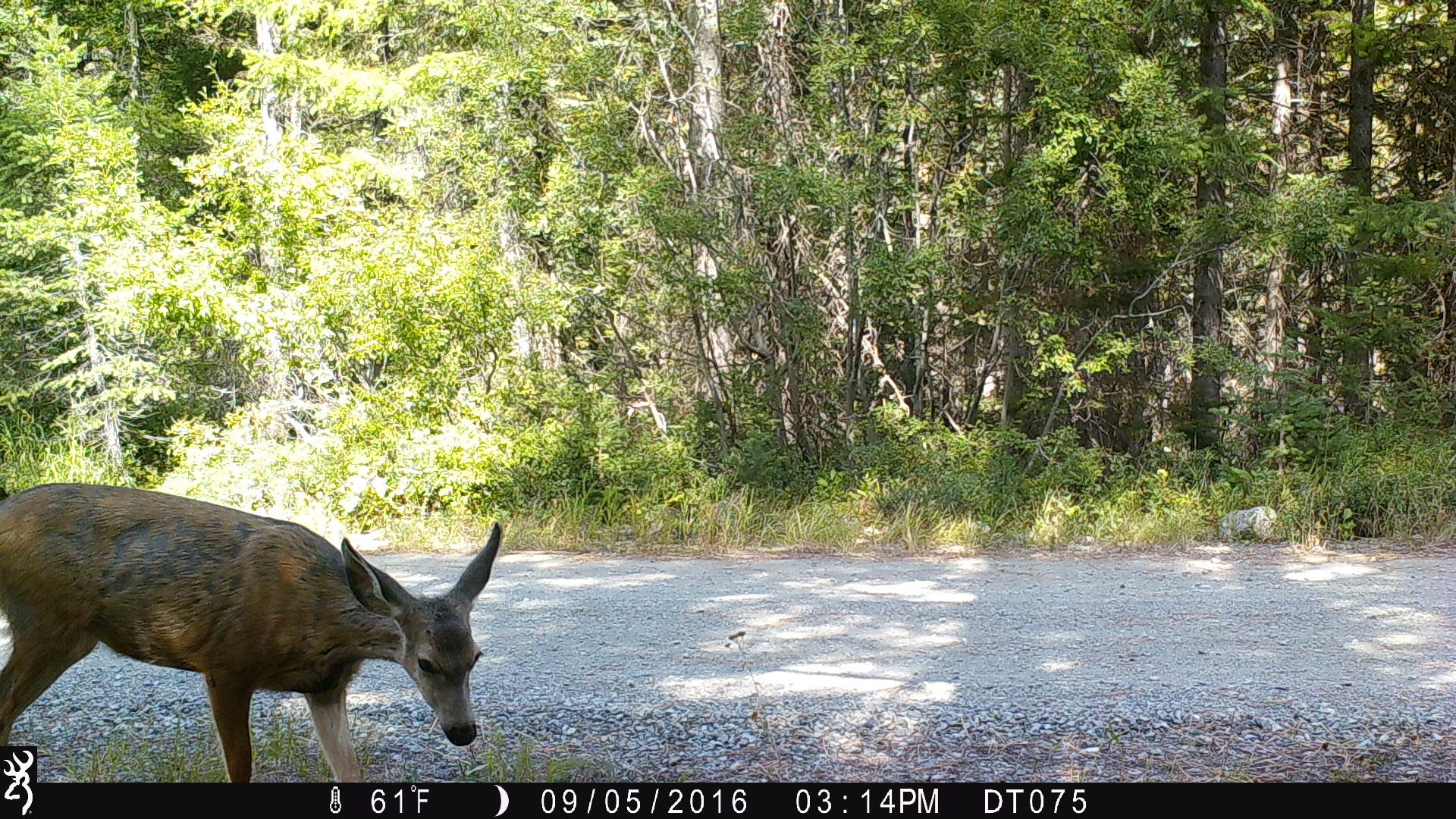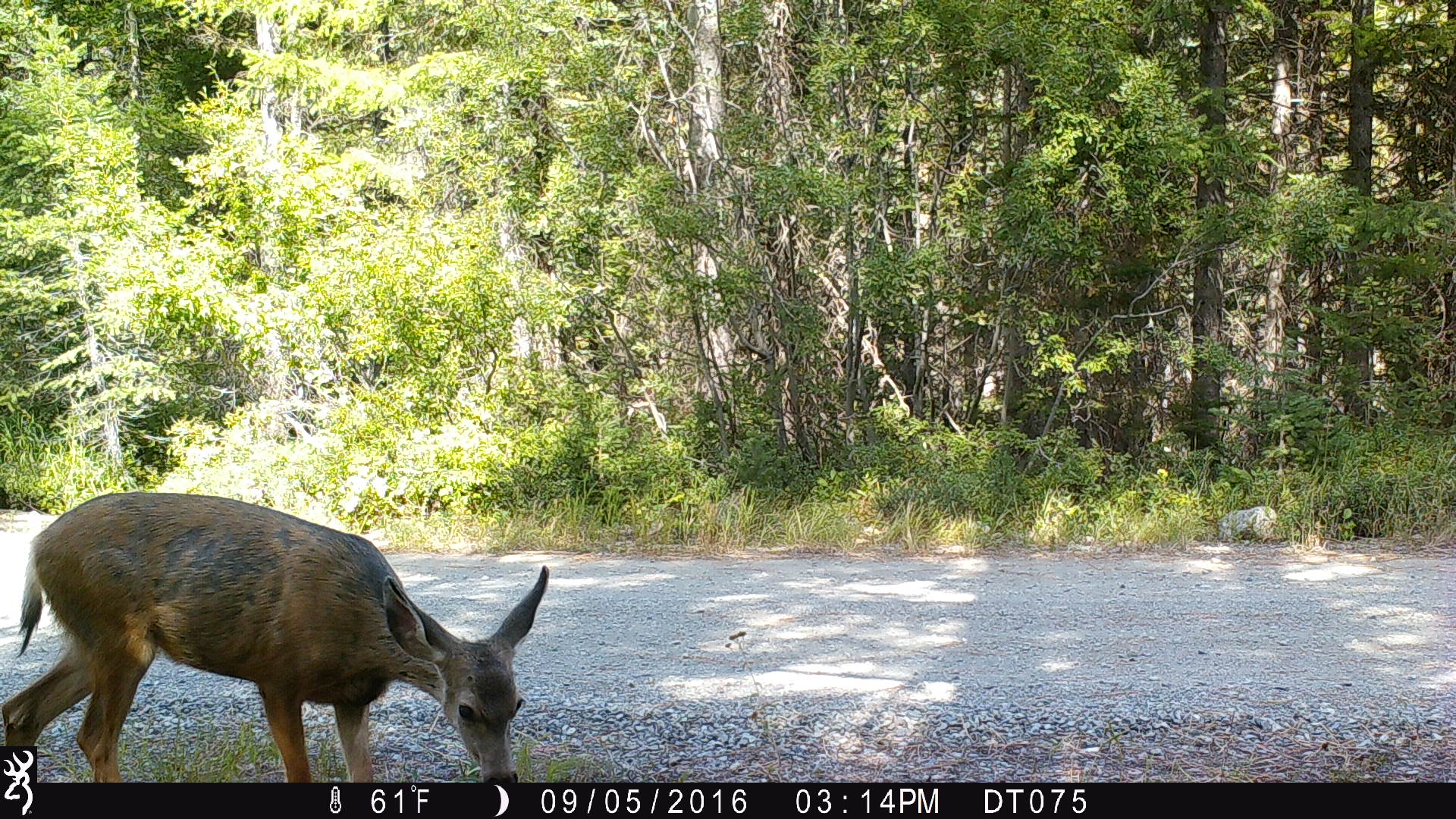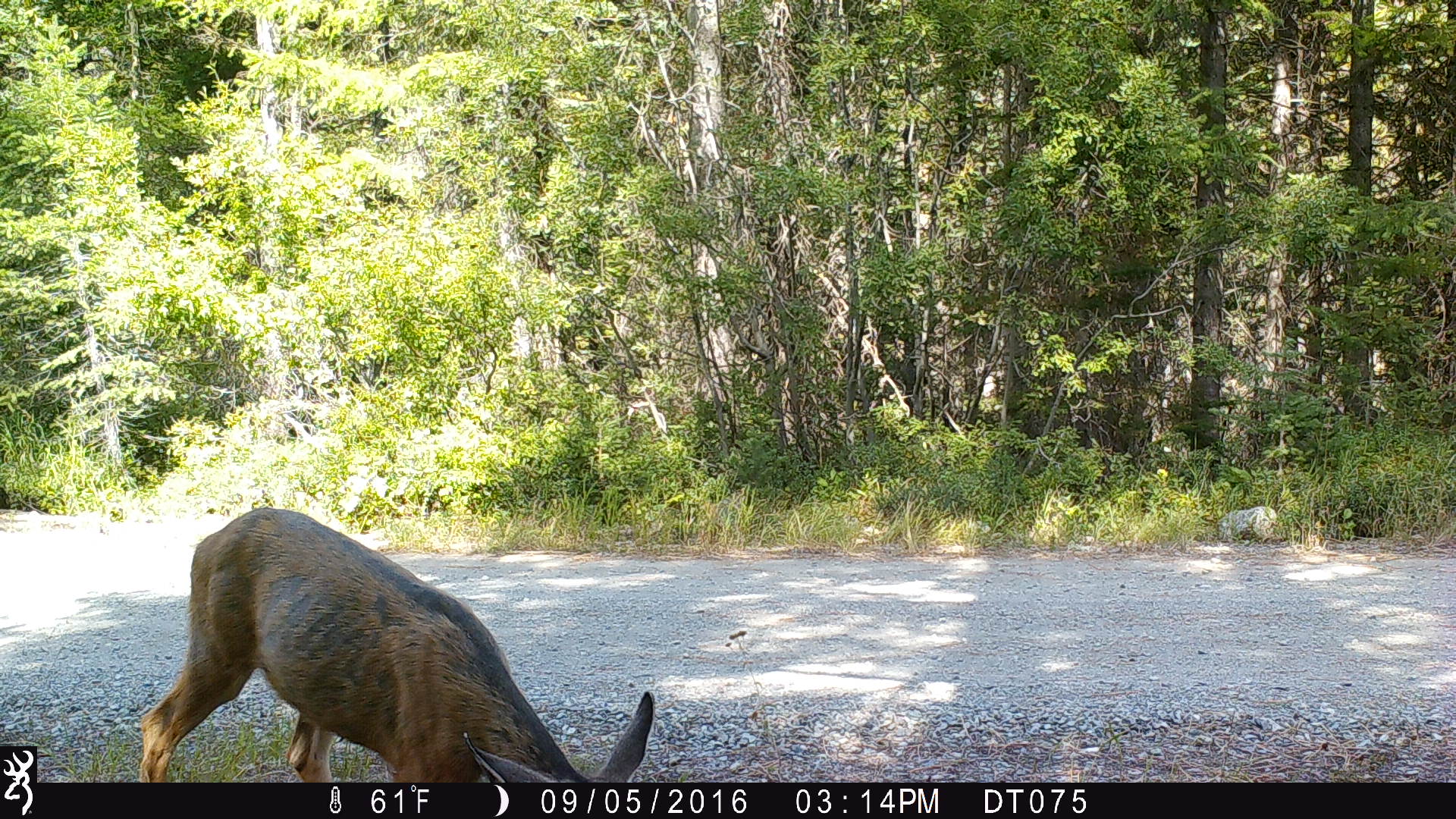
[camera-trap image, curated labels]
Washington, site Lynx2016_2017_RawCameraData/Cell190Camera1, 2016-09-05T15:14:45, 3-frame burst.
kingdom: Animalia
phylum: Chordata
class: Mammalia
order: Artiodactyla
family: Cervidae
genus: Odocoileus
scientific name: Odocoileus hemionus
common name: mule deer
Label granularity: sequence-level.